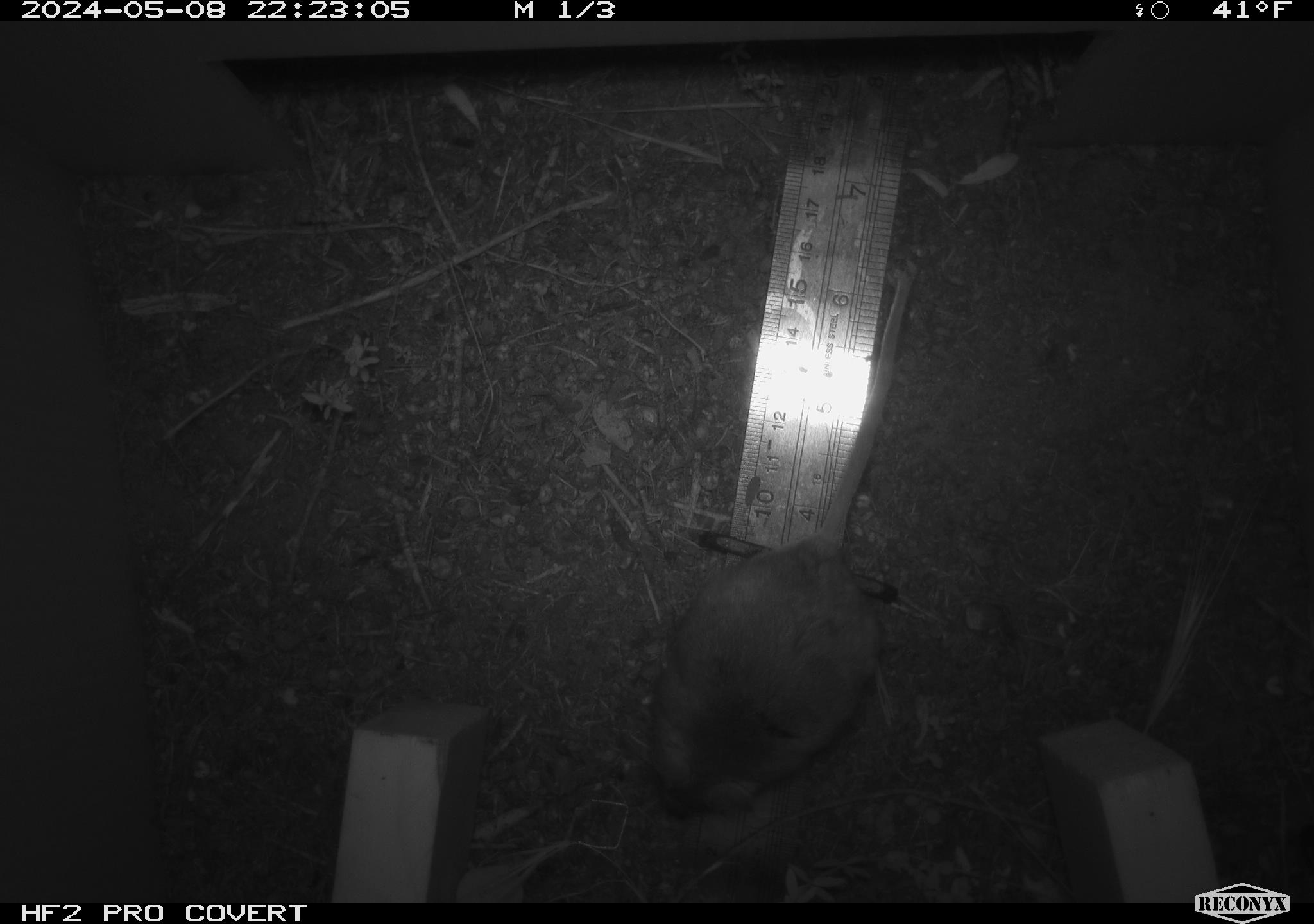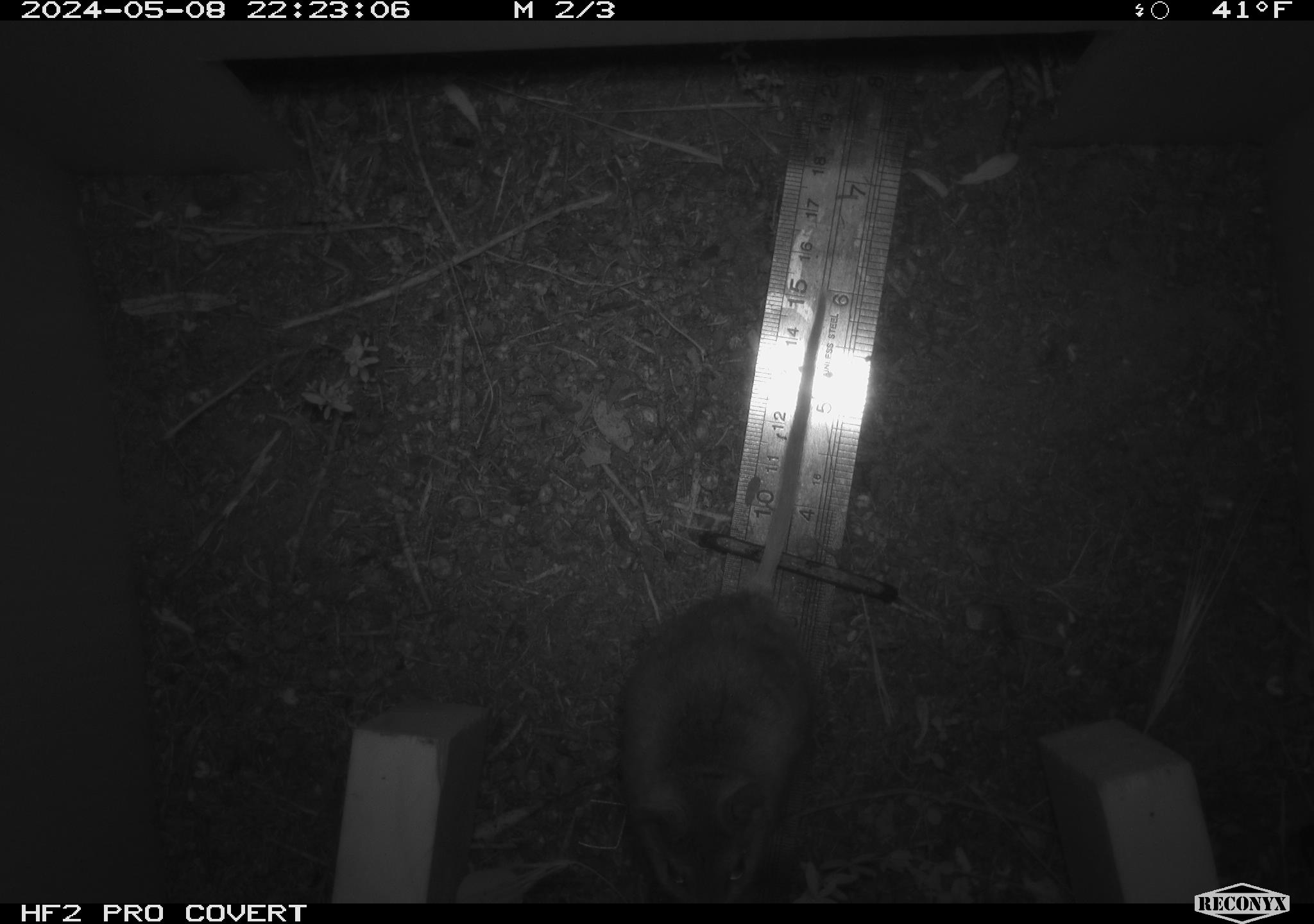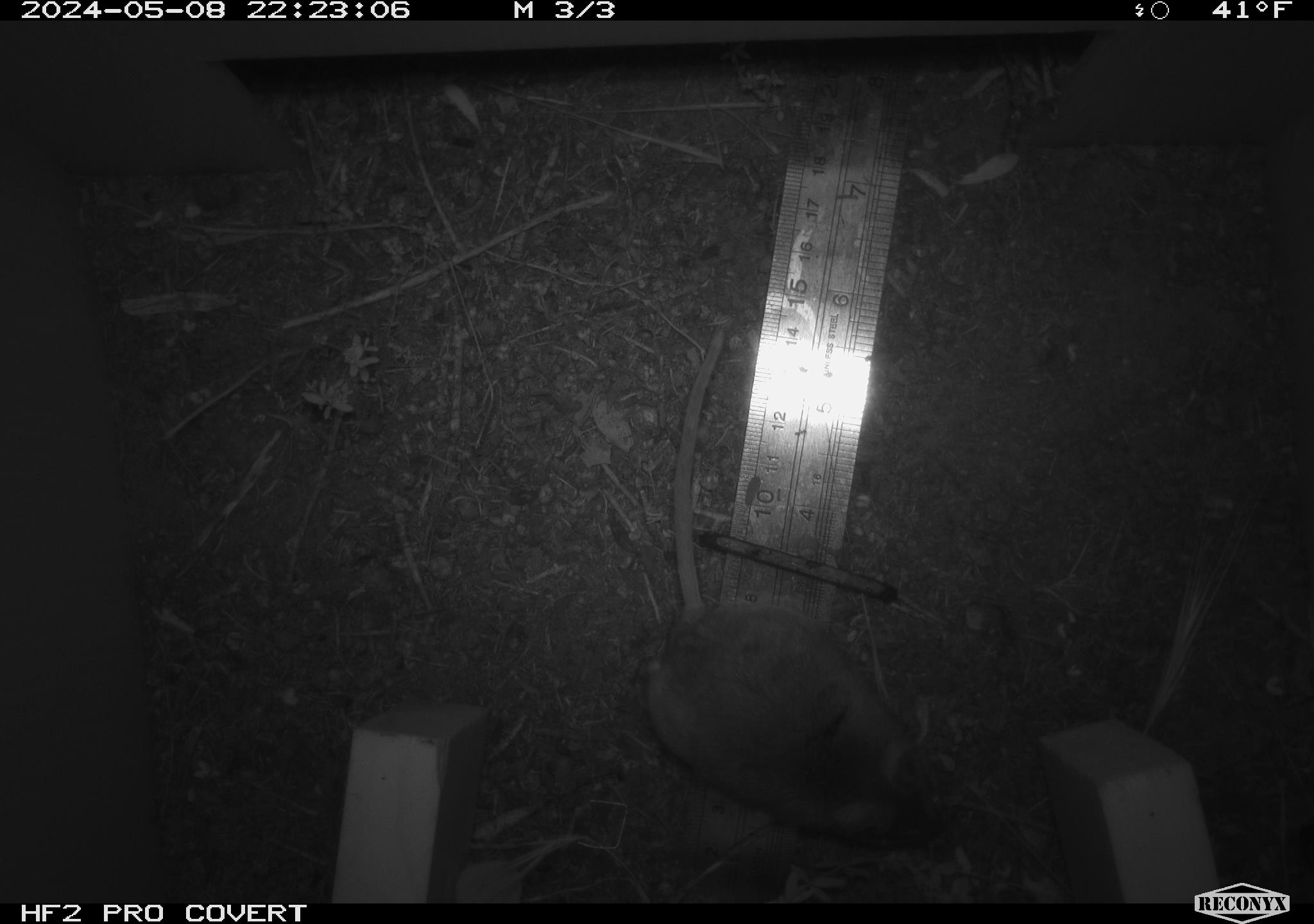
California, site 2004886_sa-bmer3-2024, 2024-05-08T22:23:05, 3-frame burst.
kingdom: Animalia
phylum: Chordata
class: Mammalia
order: Rodentia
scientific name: Rodentia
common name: mouse species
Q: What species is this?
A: Mouse species (Rodentia).